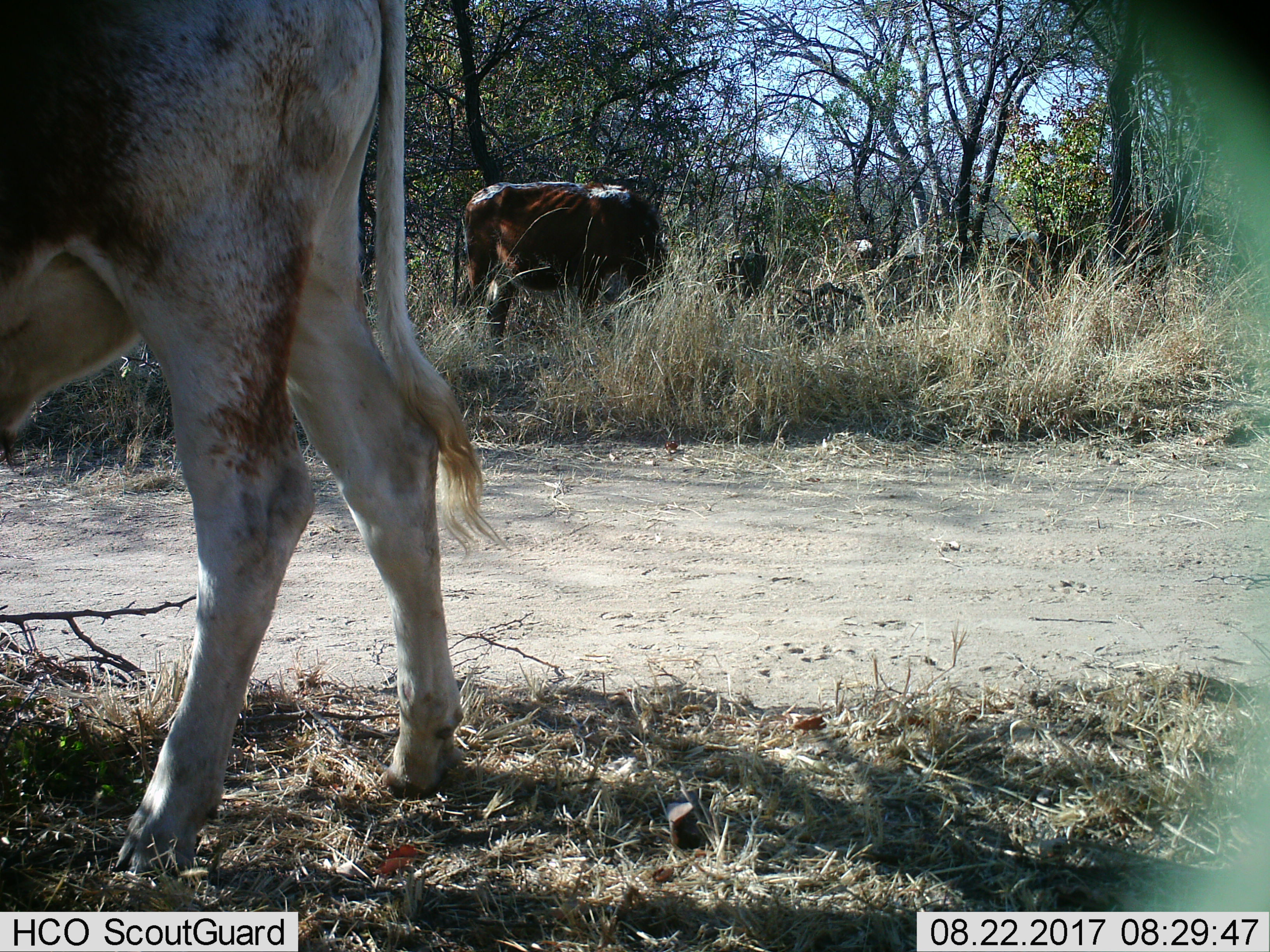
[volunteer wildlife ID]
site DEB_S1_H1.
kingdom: Animalia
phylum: Chordata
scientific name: Vertebrata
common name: domestic animal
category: domesticanimal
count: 6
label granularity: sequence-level